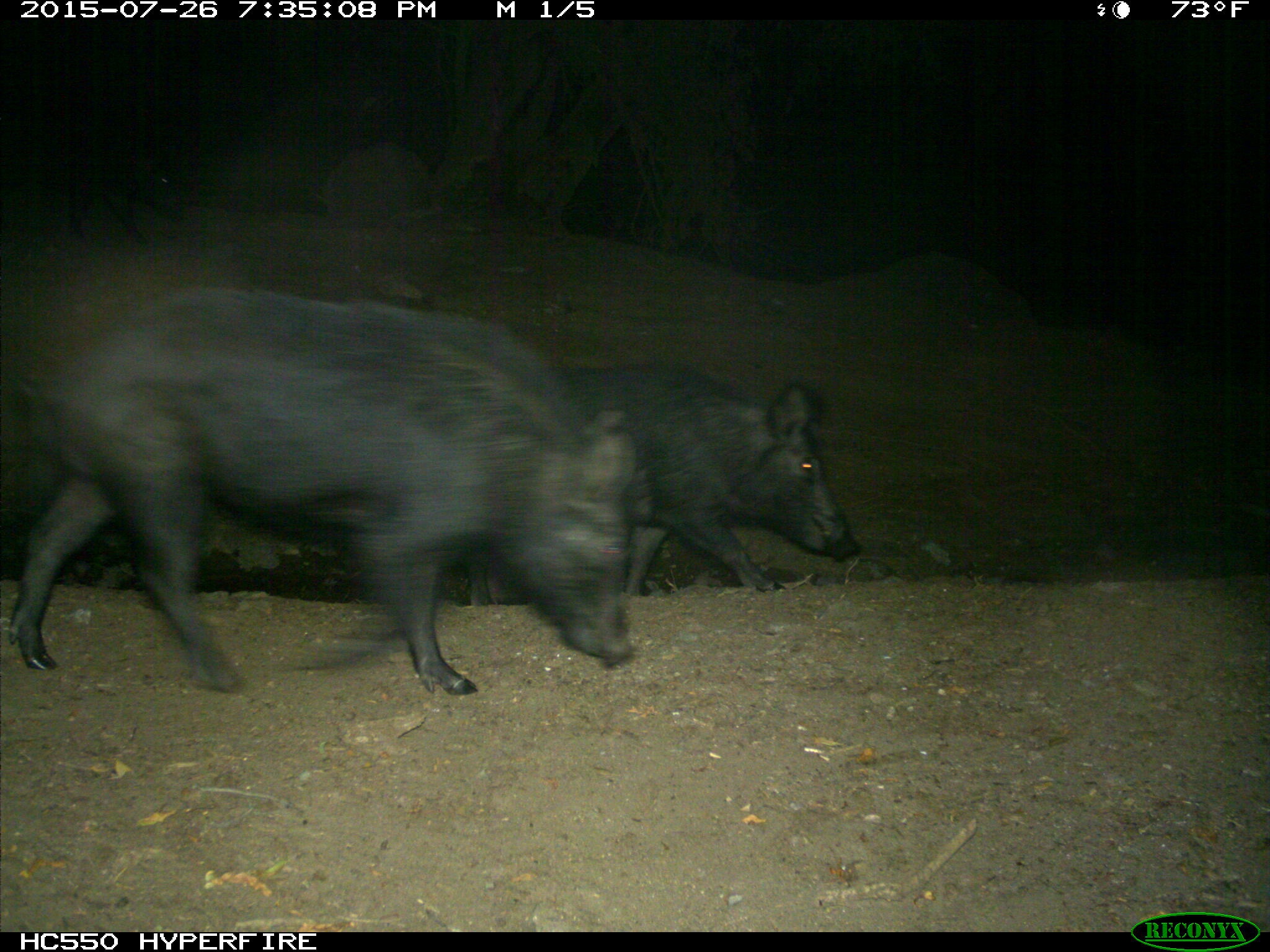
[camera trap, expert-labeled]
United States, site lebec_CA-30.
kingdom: Animalia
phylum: Chordata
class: Mammalia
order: Artiodactyla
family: Suidae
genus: Sus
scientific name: Sus scrofa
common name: wild boar